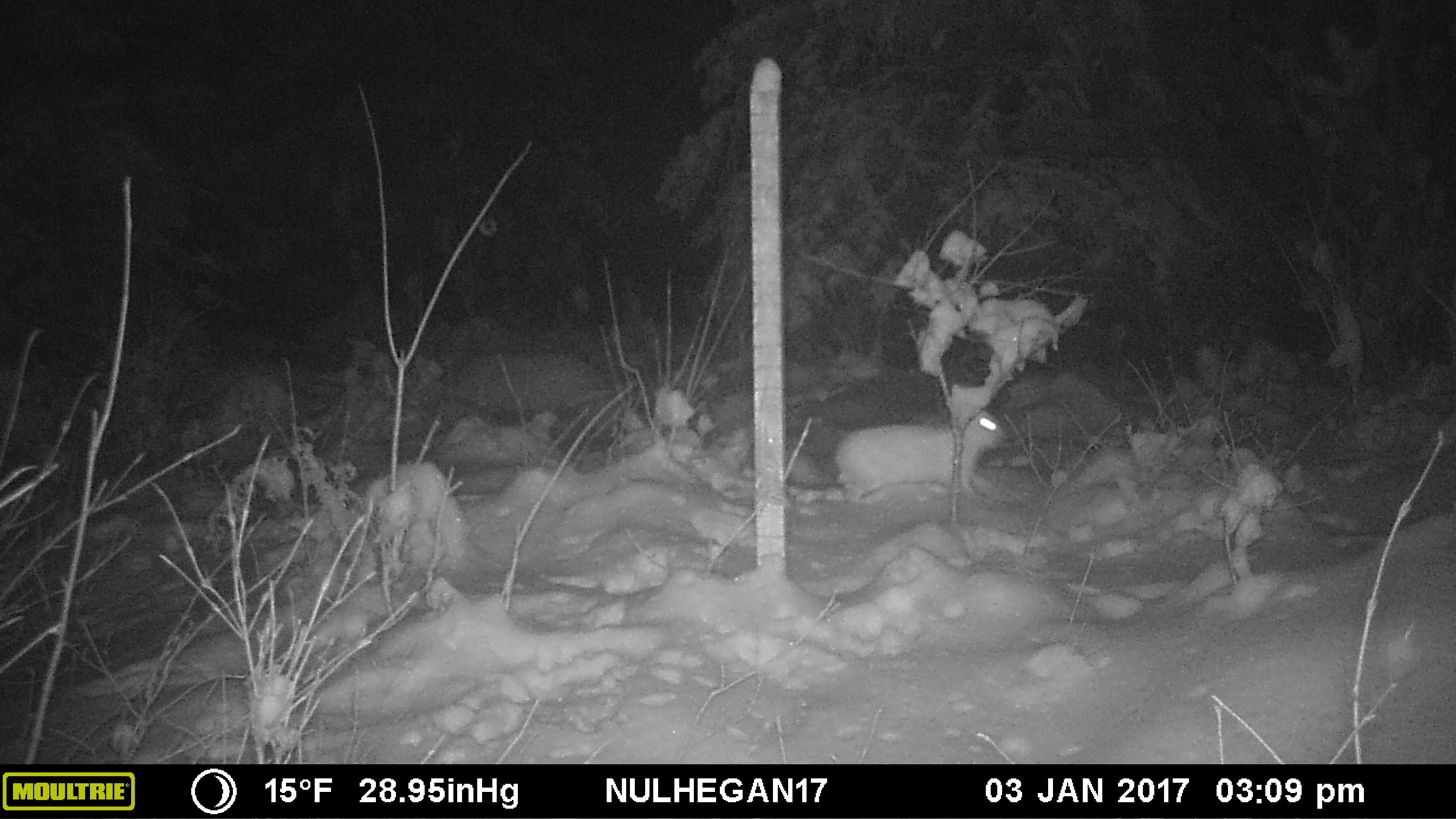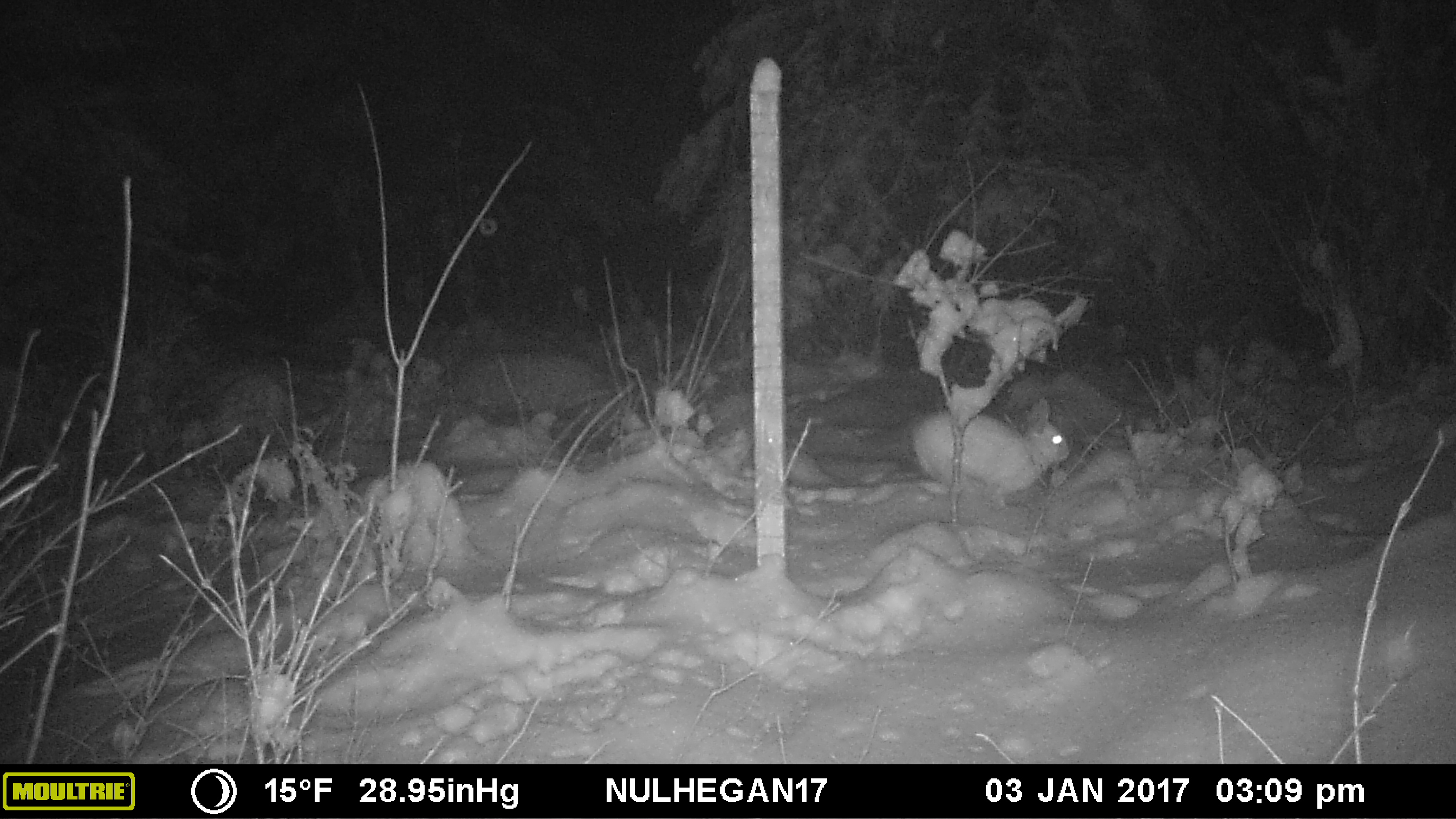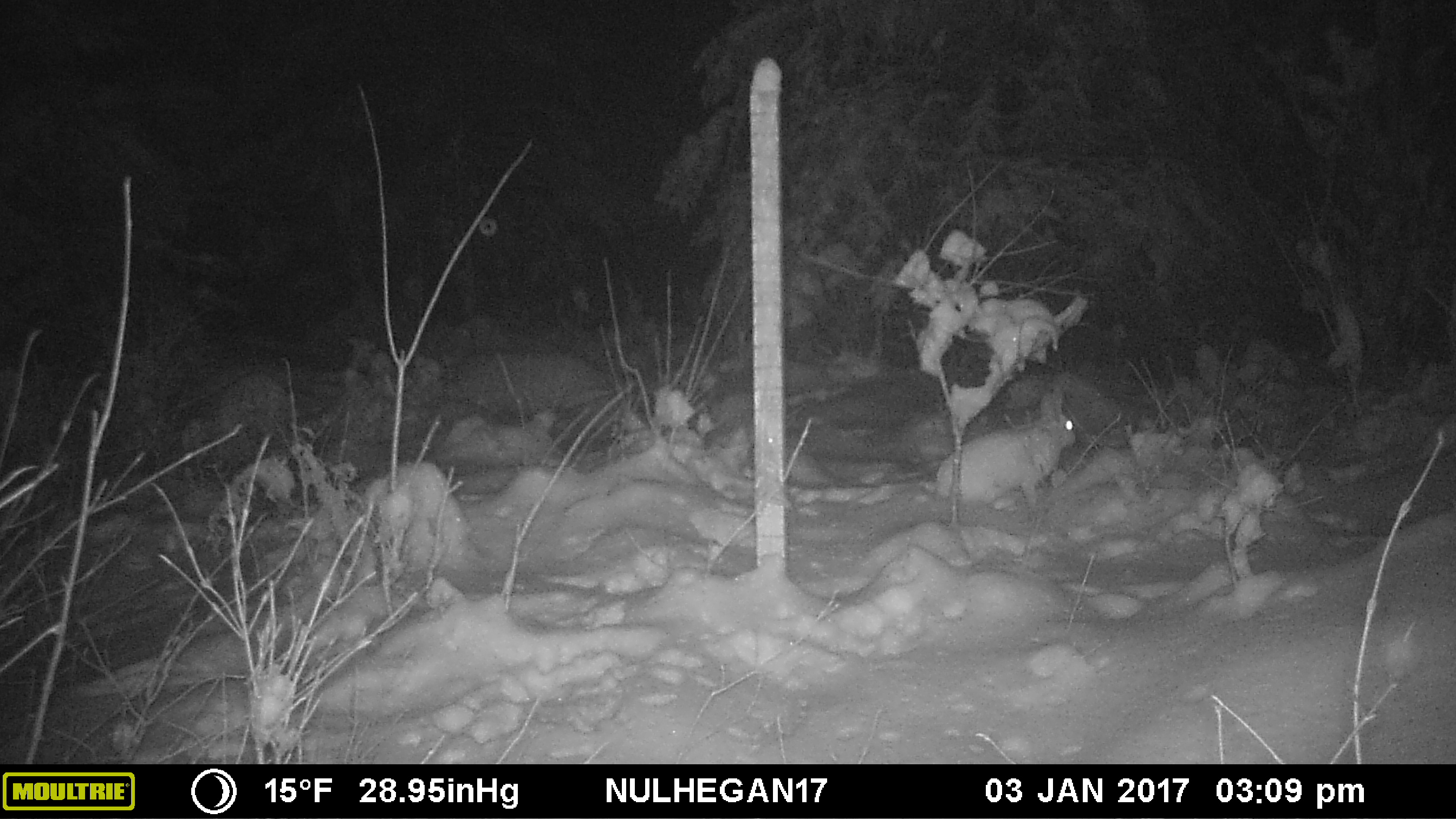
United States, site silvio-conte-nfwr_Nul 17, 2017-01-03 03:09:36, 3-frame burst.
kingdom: Animalia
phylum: Chordata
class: Mammalia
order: Lagomorpha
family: Leporidae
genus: Lepus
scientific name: Lepus americanus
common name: snowshoe hare